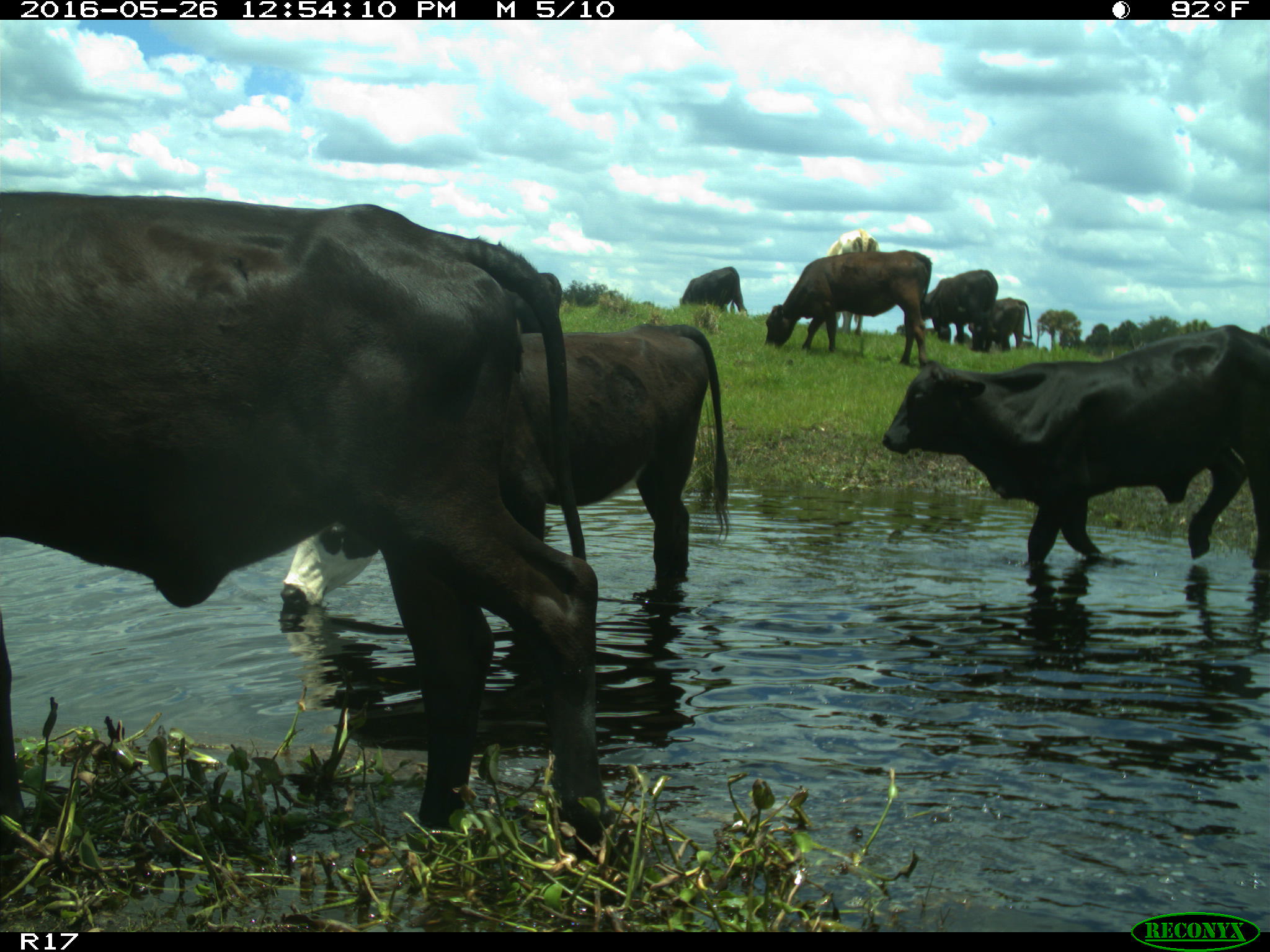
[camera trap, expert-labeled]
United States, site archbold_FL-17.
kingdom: Animalia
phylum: Chordata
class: Mammalia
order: Artiodactyla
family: Bovidae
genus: Bos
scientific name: Bos taurus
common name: domestic cow